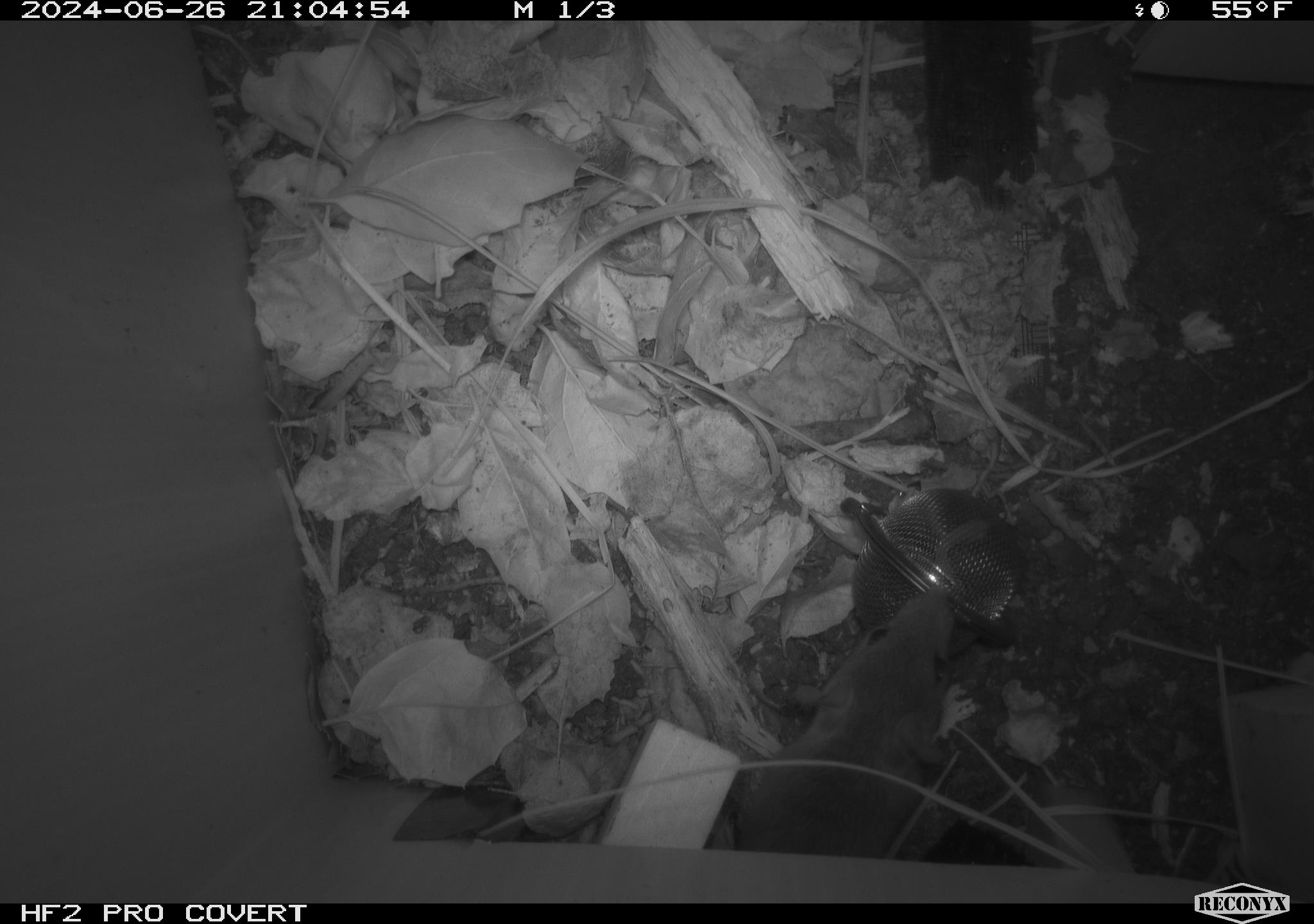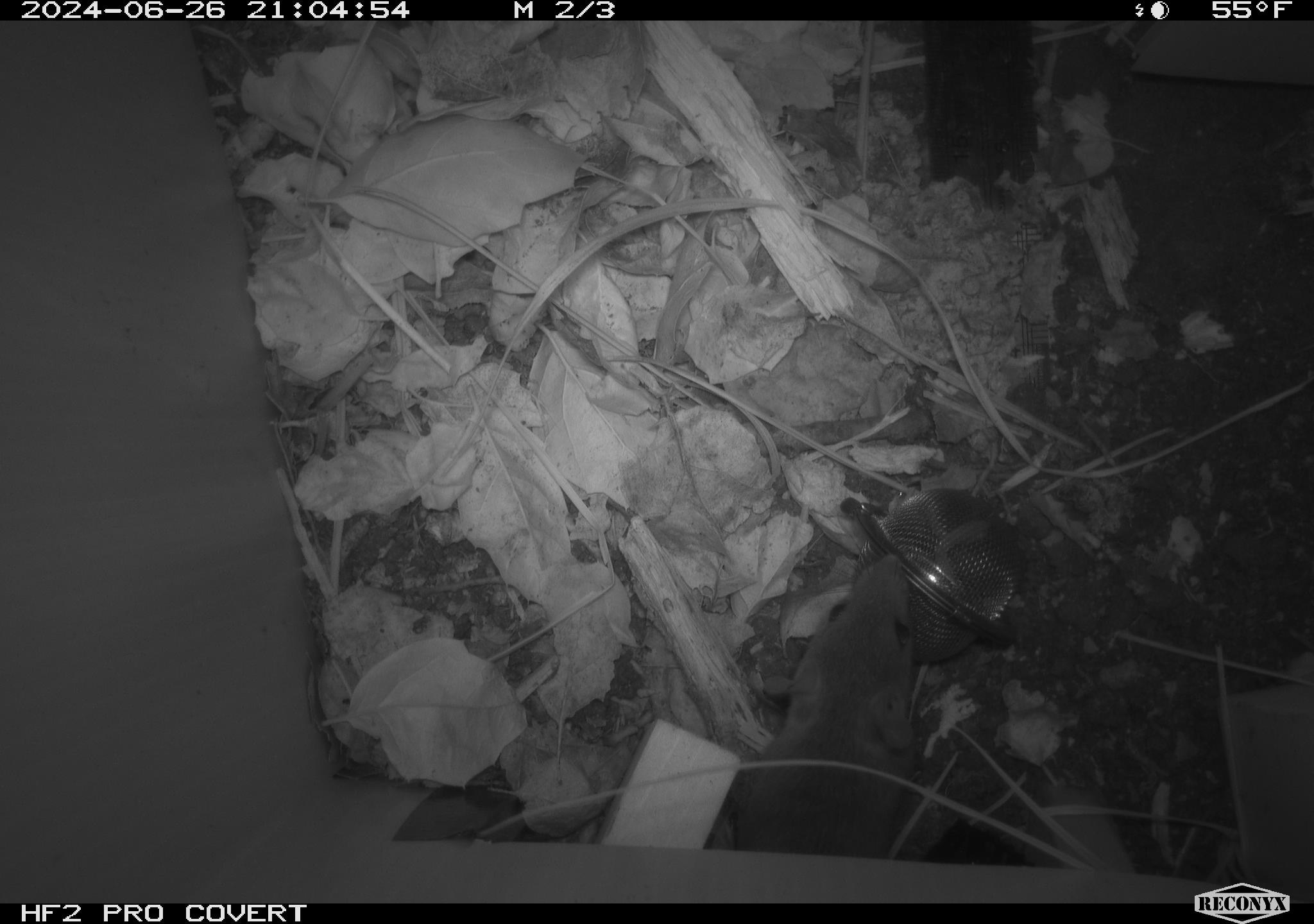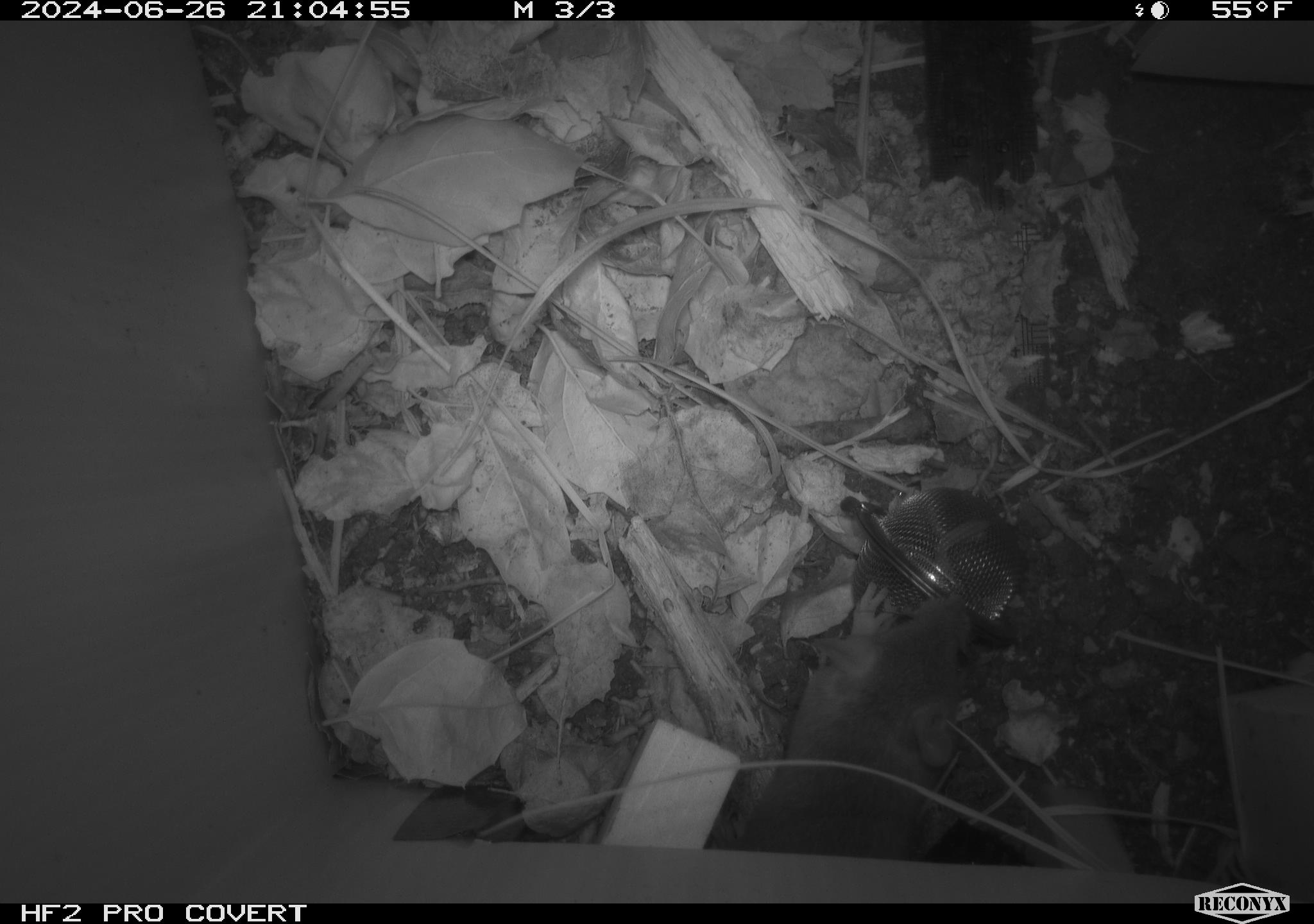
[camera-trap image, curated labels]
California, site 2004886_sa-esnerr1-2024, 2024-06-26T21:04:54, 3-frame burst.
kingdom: Animalia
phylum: Chordata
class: Mammalia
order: Rodentia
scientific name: Rodentia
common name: rodent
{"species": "rodent (Rodentia)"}